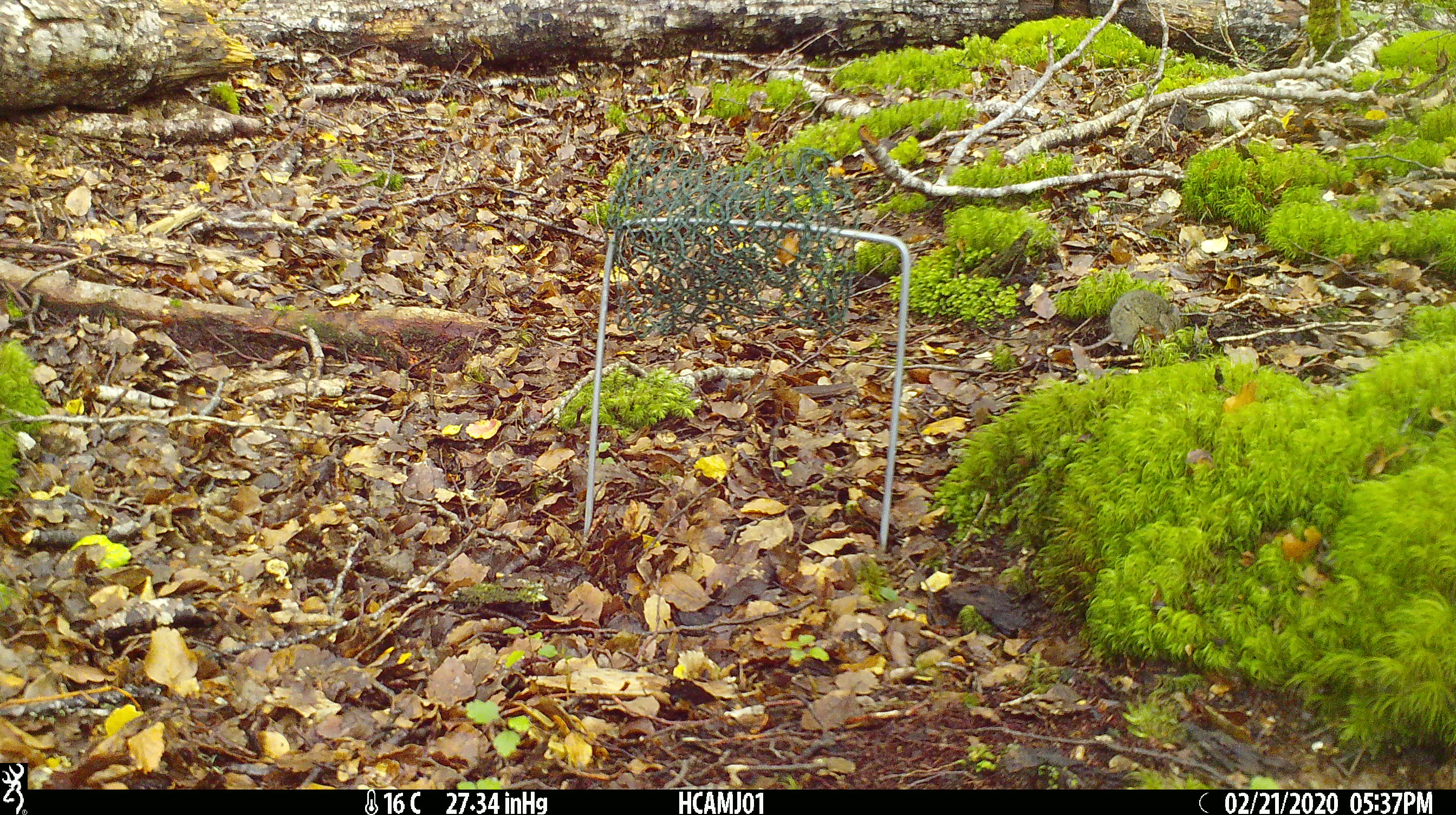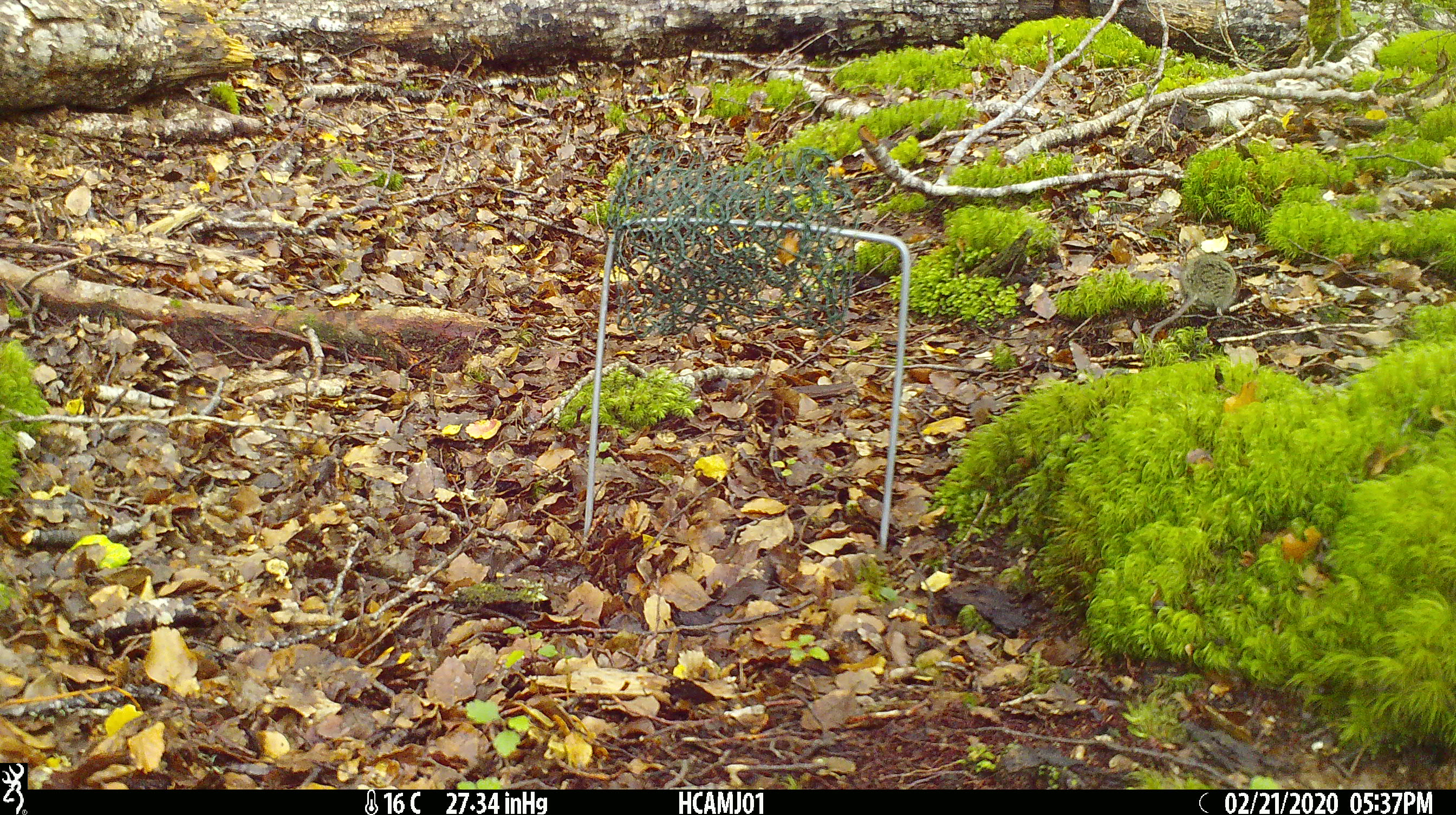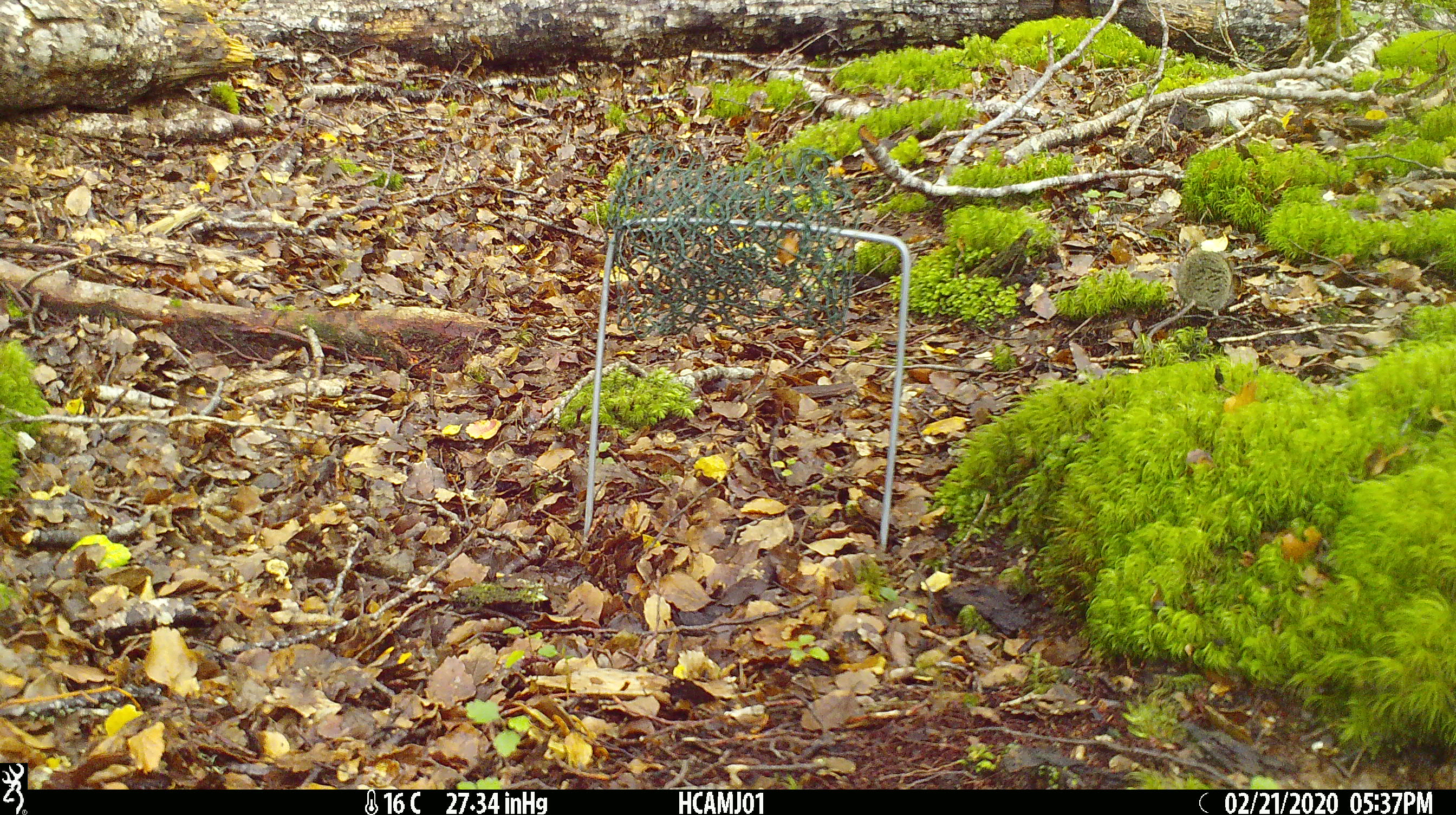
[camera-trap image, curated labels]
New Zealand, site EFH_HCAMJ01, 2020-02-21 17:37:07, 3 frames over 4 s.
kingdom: Animalia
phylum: Chordata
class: Mammalia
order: Rodentia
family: Muridae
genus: Mus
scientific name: Mus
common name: mouse